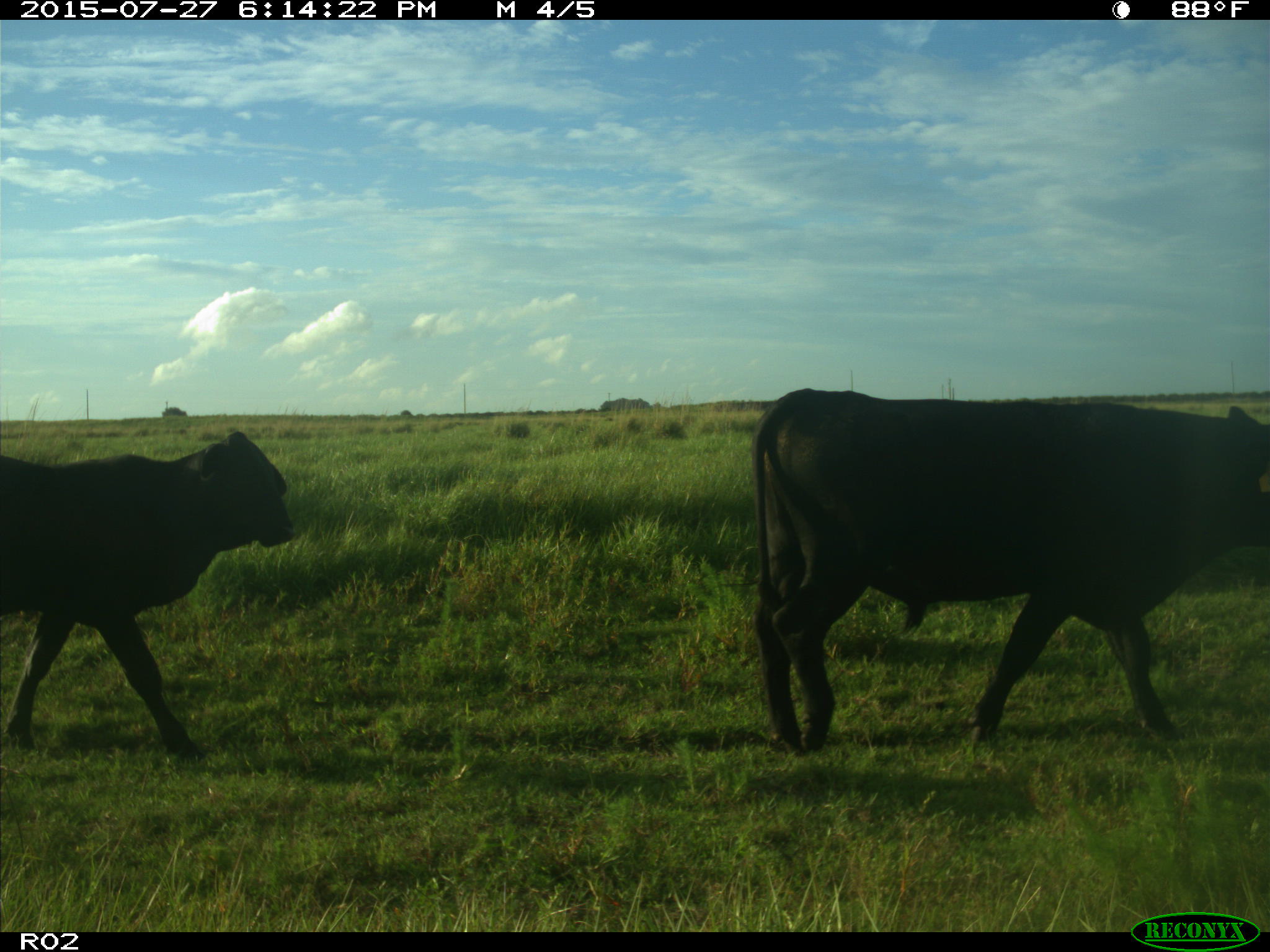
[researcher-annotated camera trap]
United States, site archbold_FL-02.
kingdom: Animalia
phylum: Chordata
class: Mammalia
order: Artiodactyla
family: Bovidae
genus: Bos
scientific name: Bos taurus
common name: domestic cow